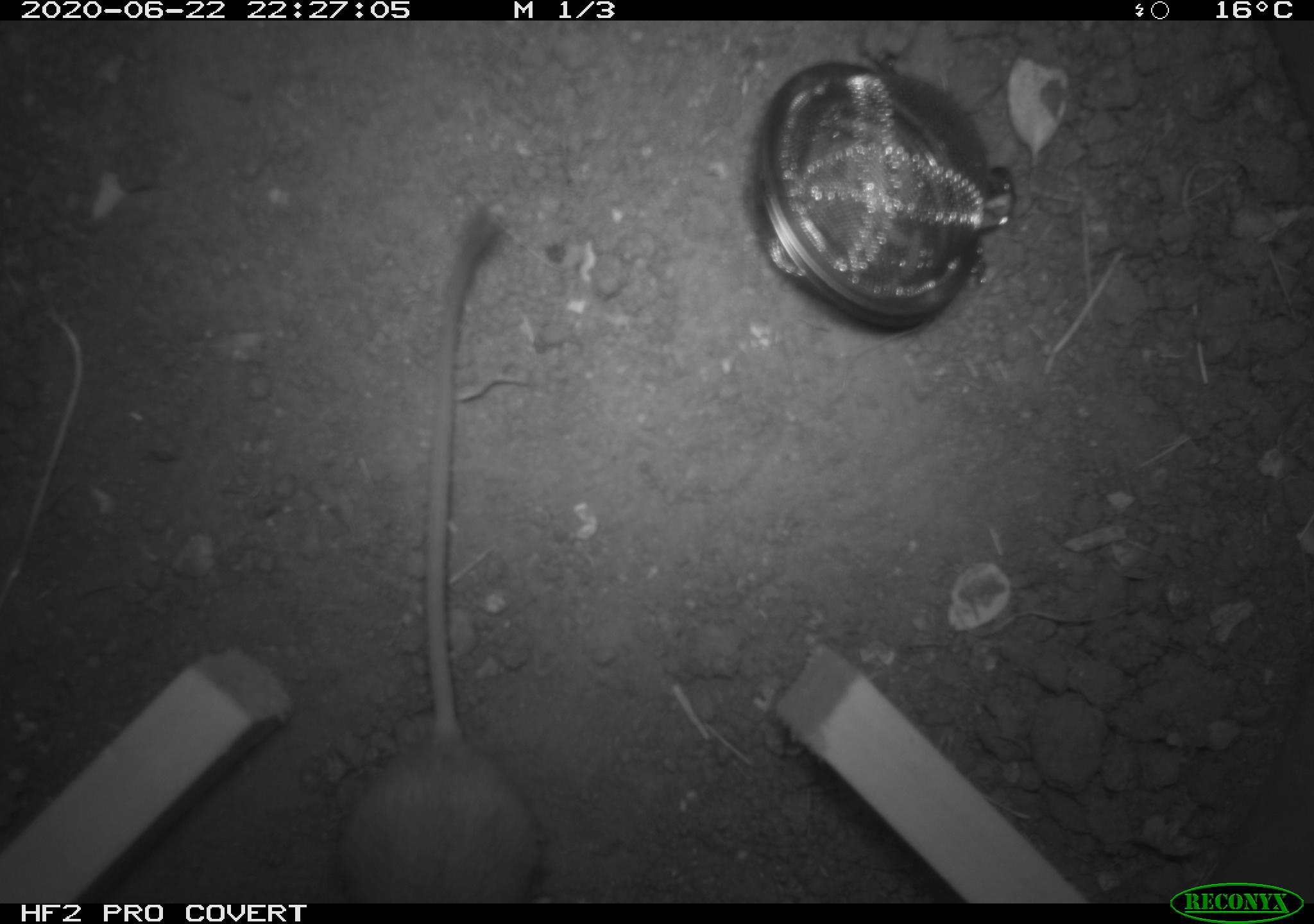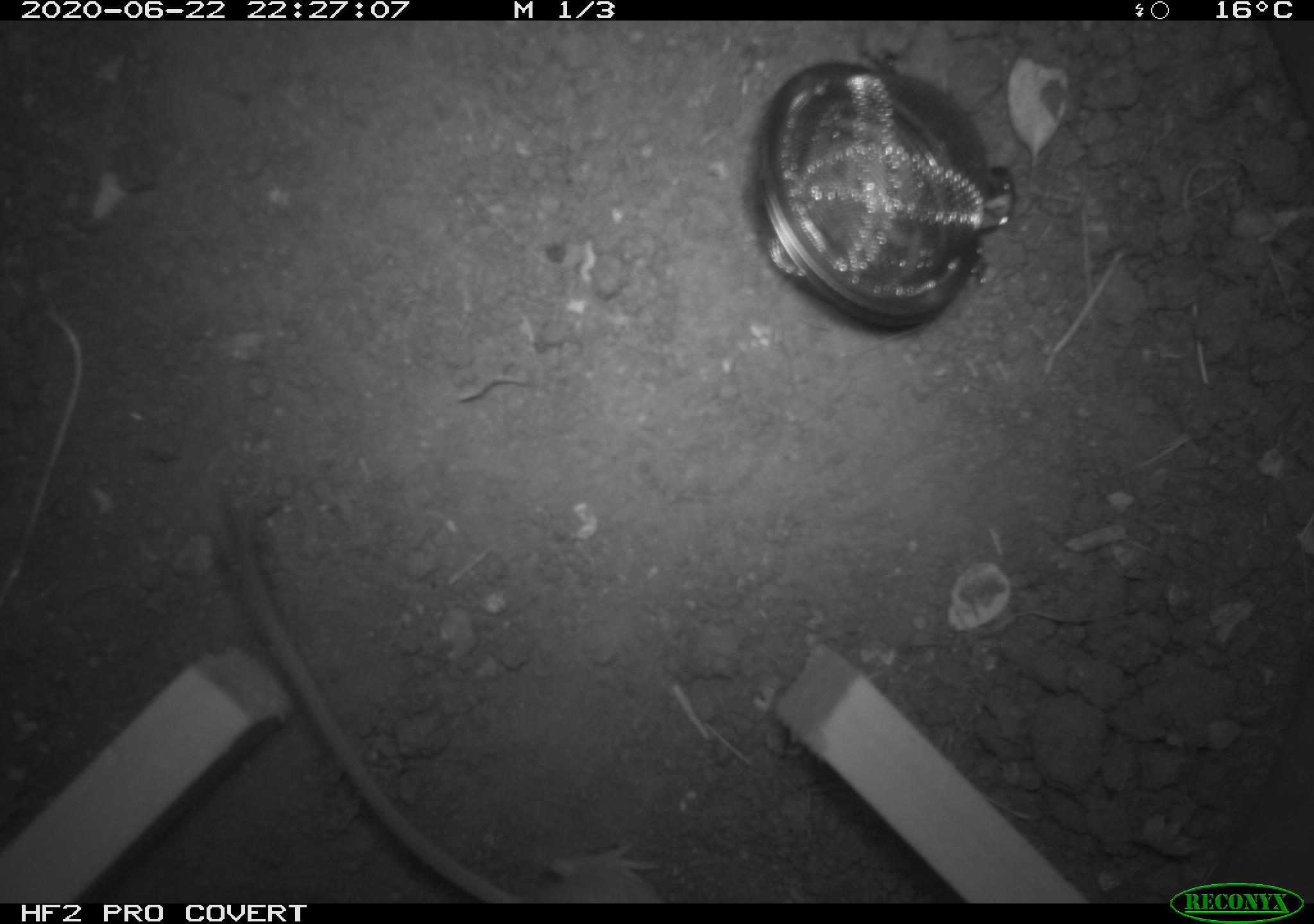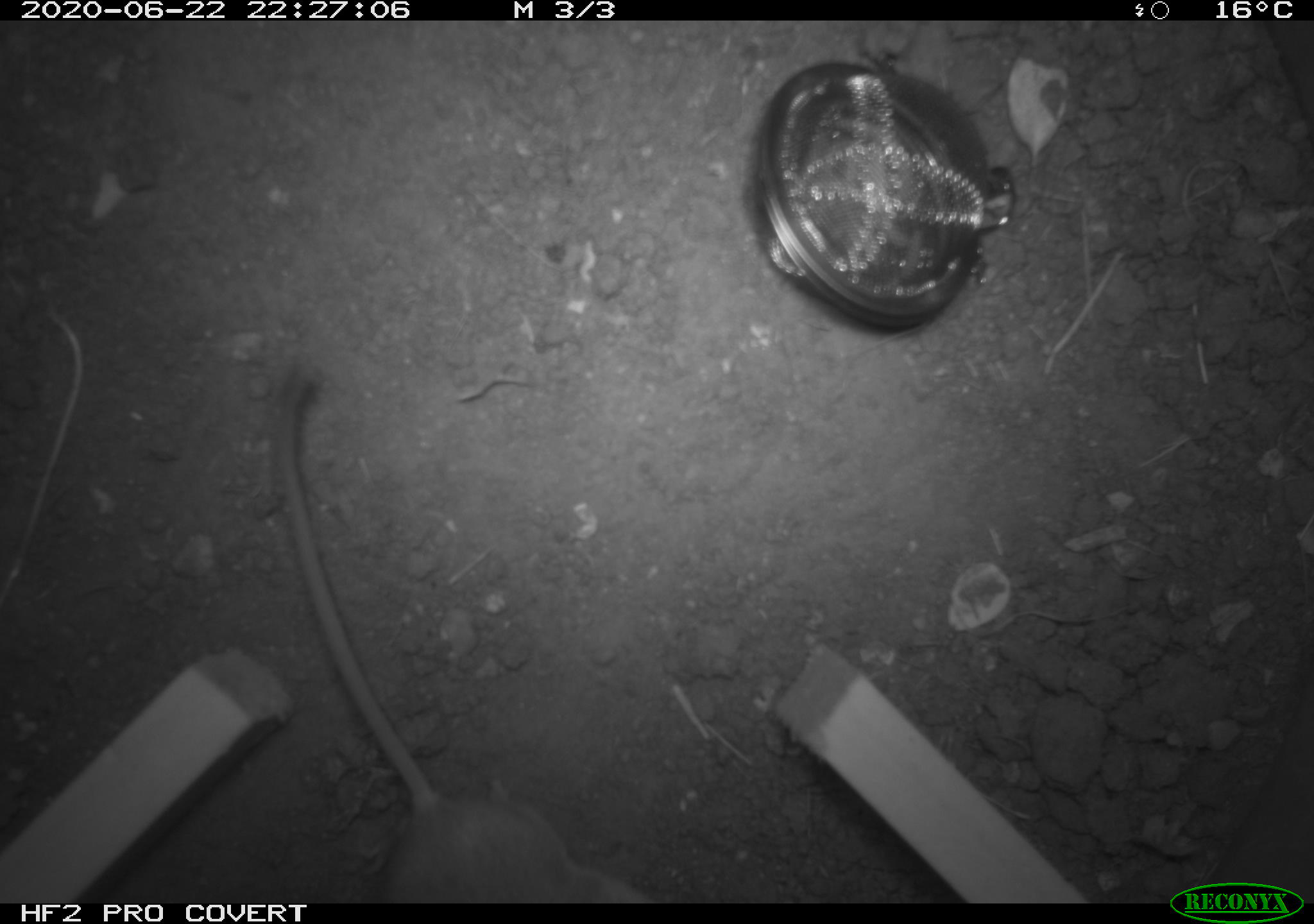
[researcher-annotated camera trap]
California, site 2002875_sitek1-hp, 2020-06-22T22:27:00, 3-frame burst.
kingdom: Animalia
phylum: Chordata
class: Mammalia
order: Rodentia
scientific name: Rodentia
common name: mouse species